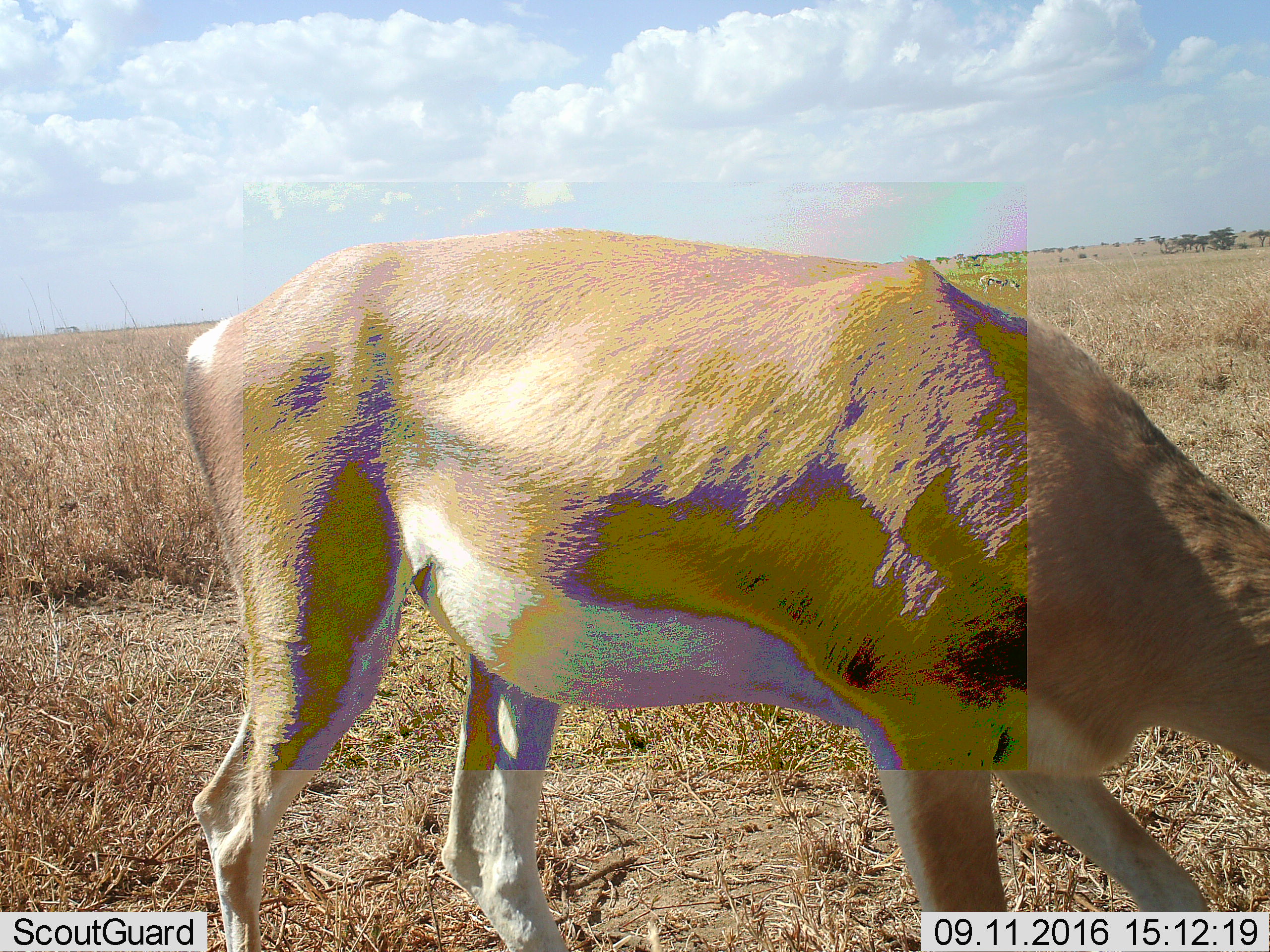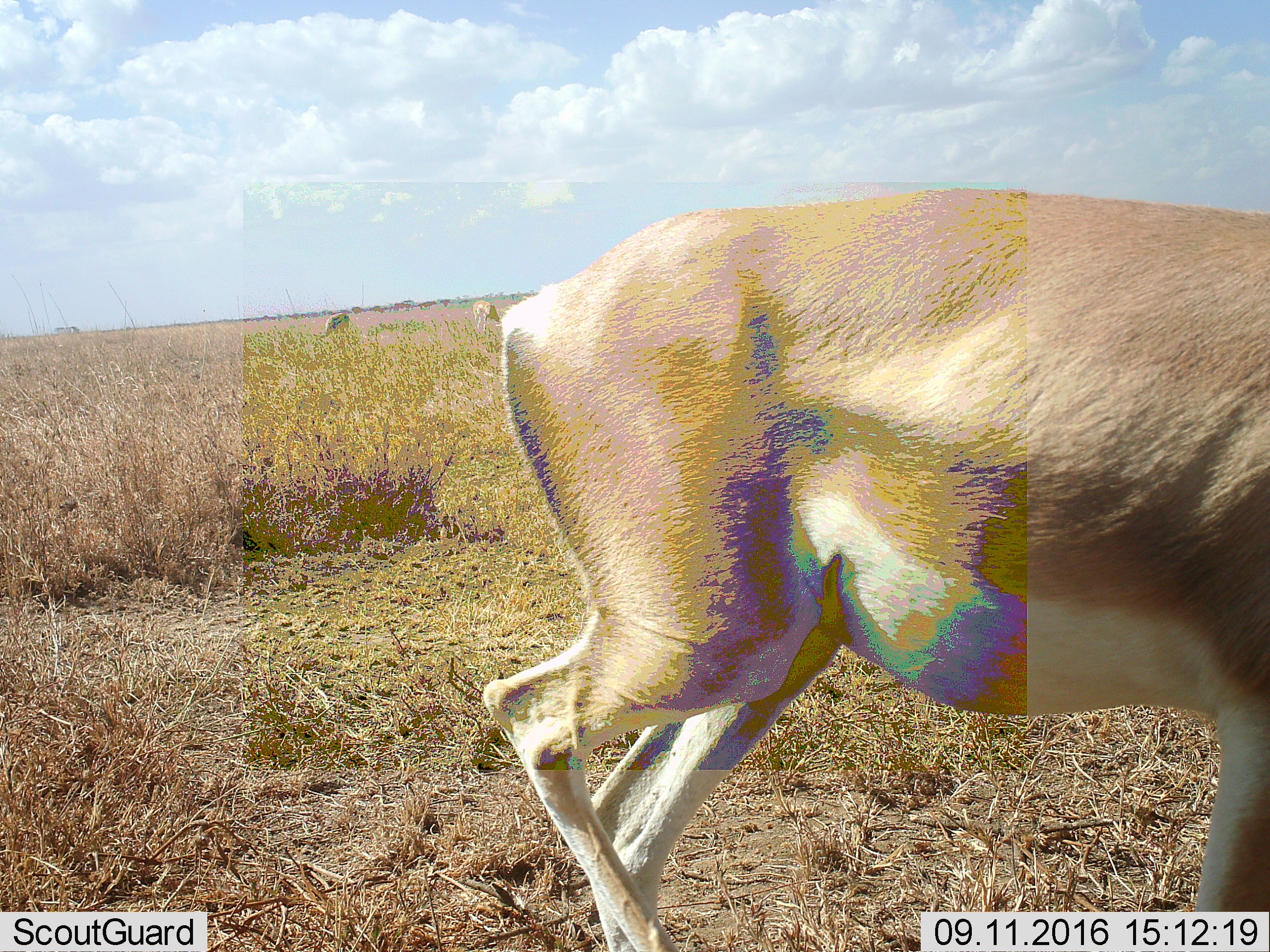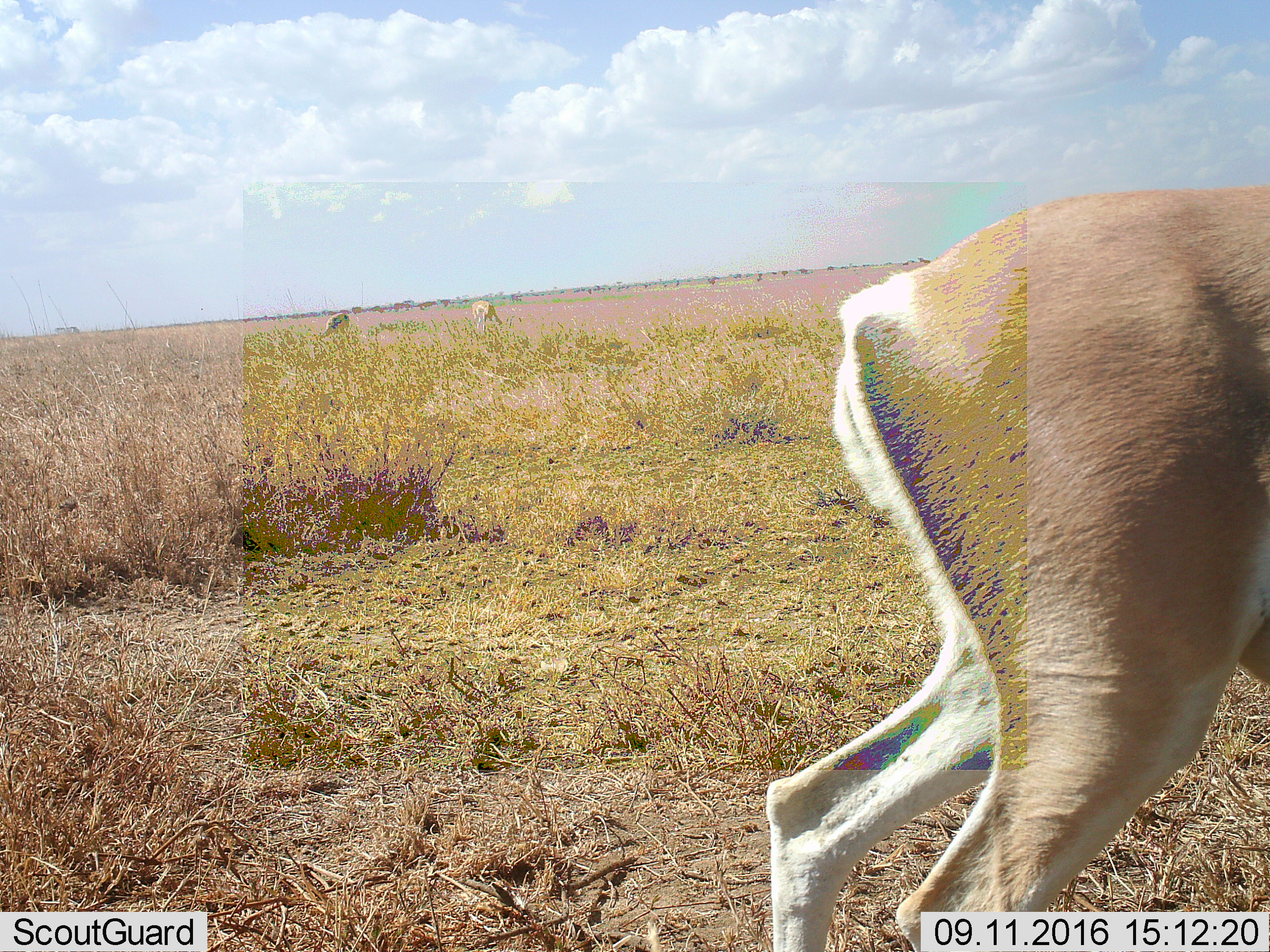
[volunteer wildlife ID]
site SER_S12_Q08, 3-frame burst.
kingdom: Animalia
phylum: Chordata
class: Mammalia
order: Artiodactyla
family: Bovidae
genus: Nanger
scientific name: Nanger granti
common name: grant's gazelle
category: gazellegrants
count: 3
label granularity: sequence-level